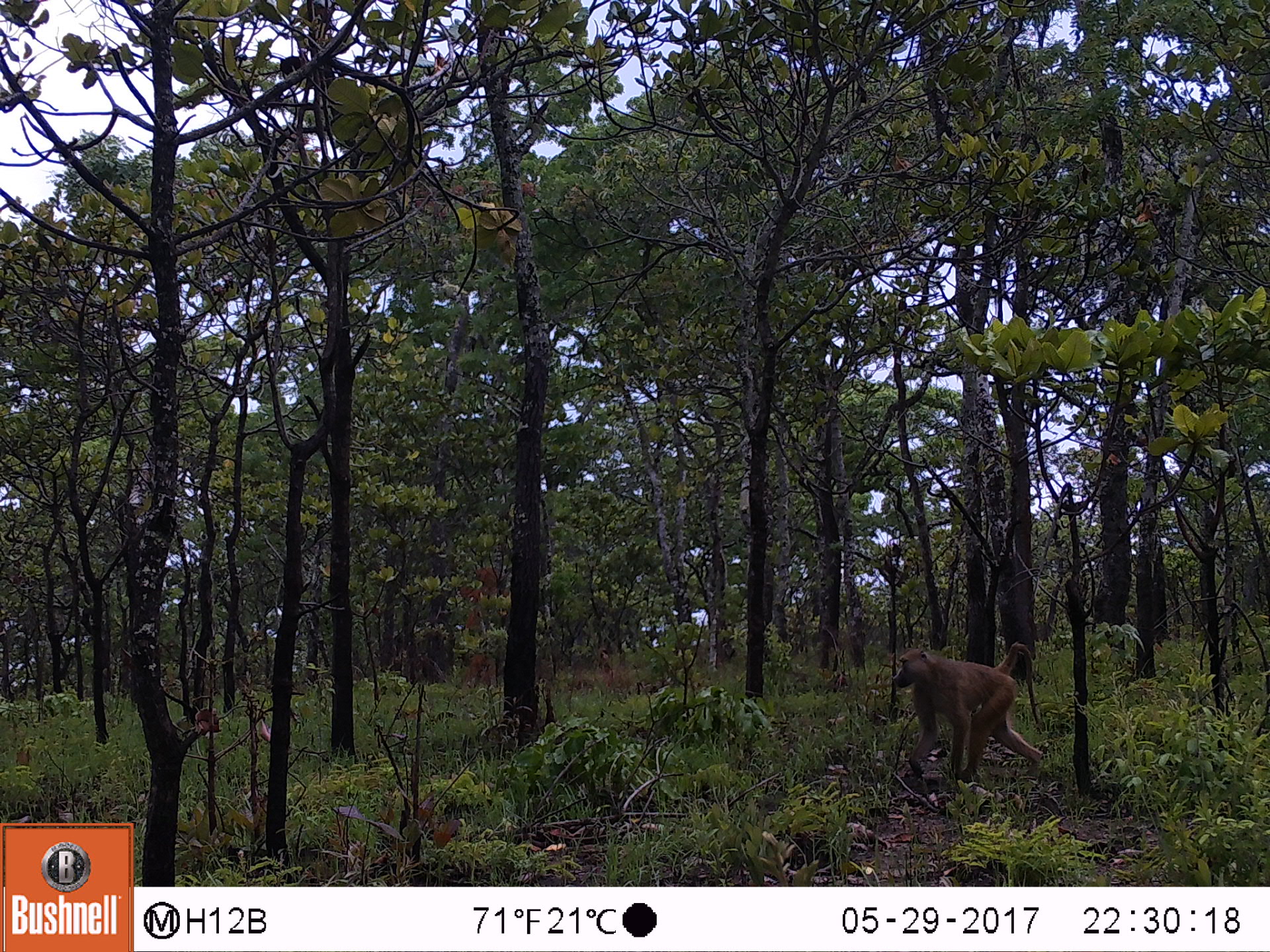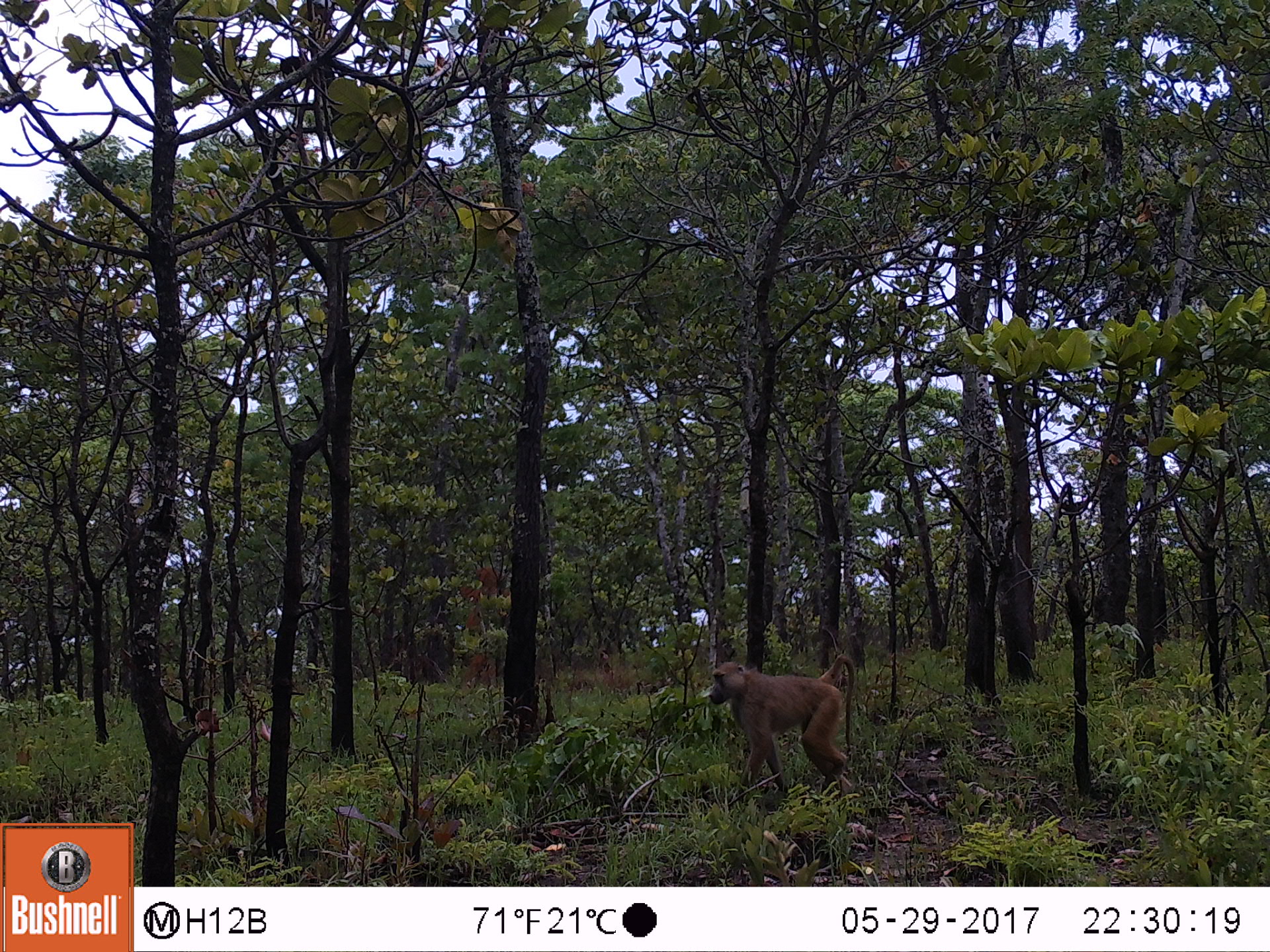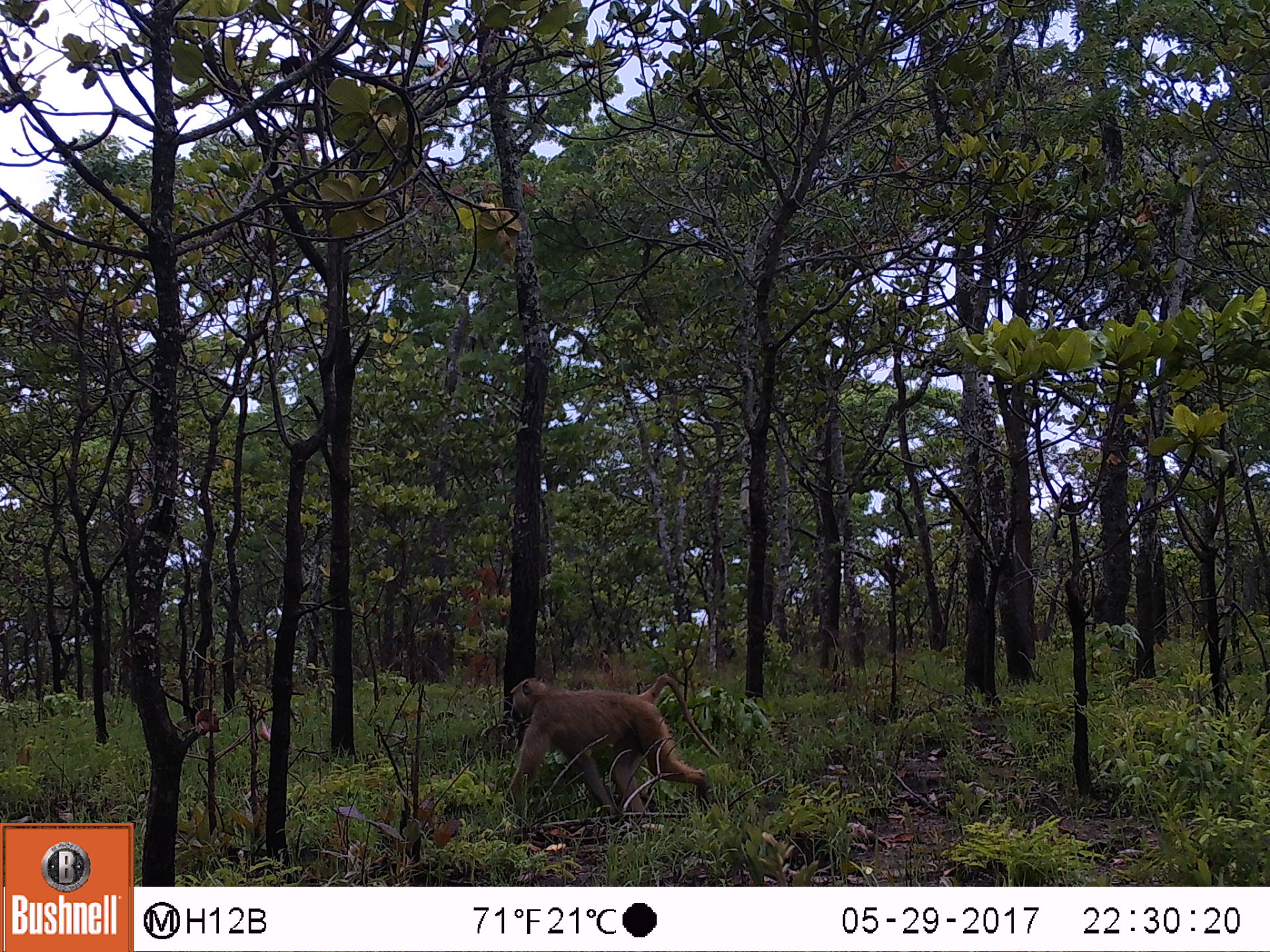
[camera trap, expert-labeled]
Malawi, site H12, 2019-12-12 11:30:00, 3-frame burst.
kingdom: Animalia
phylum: Chordata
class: Mammalia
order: Primates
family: Cercopithecidae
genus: Papio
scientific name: Papio cynocephalus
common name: yellow baboon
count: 1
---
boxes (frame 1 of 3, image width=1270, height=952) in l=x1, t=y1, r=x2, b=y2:
yellow baboon: l=885, t=644, r=1049, b=774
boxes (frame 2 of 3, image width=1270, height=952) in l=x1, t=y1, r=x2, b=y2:
yellow baboon: l=698, t=653, r=863, b=799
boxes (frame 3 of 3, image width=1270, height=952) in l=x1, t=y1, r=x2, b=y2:
yellow baboon: l=504, t=671, r=723, b=838